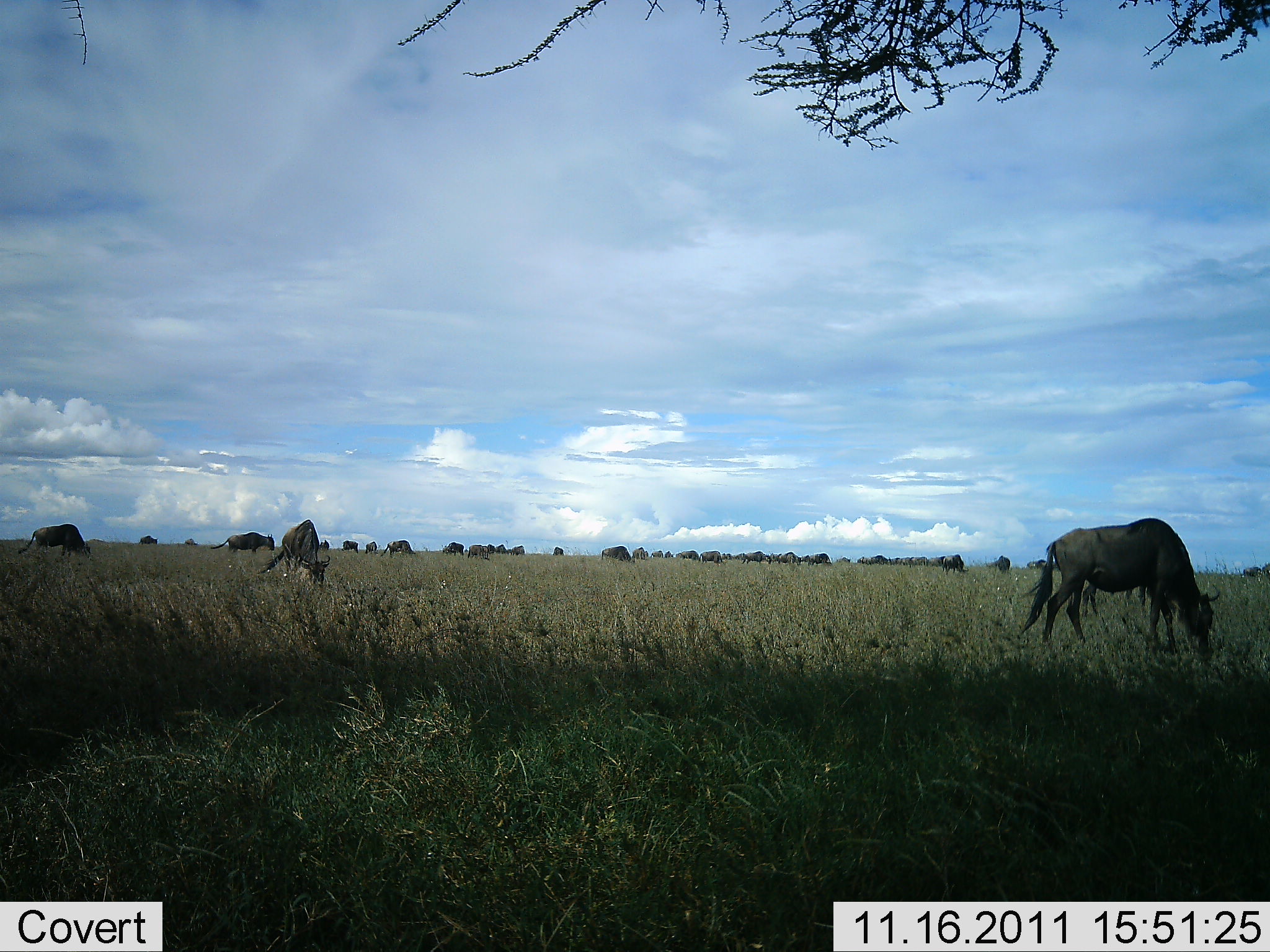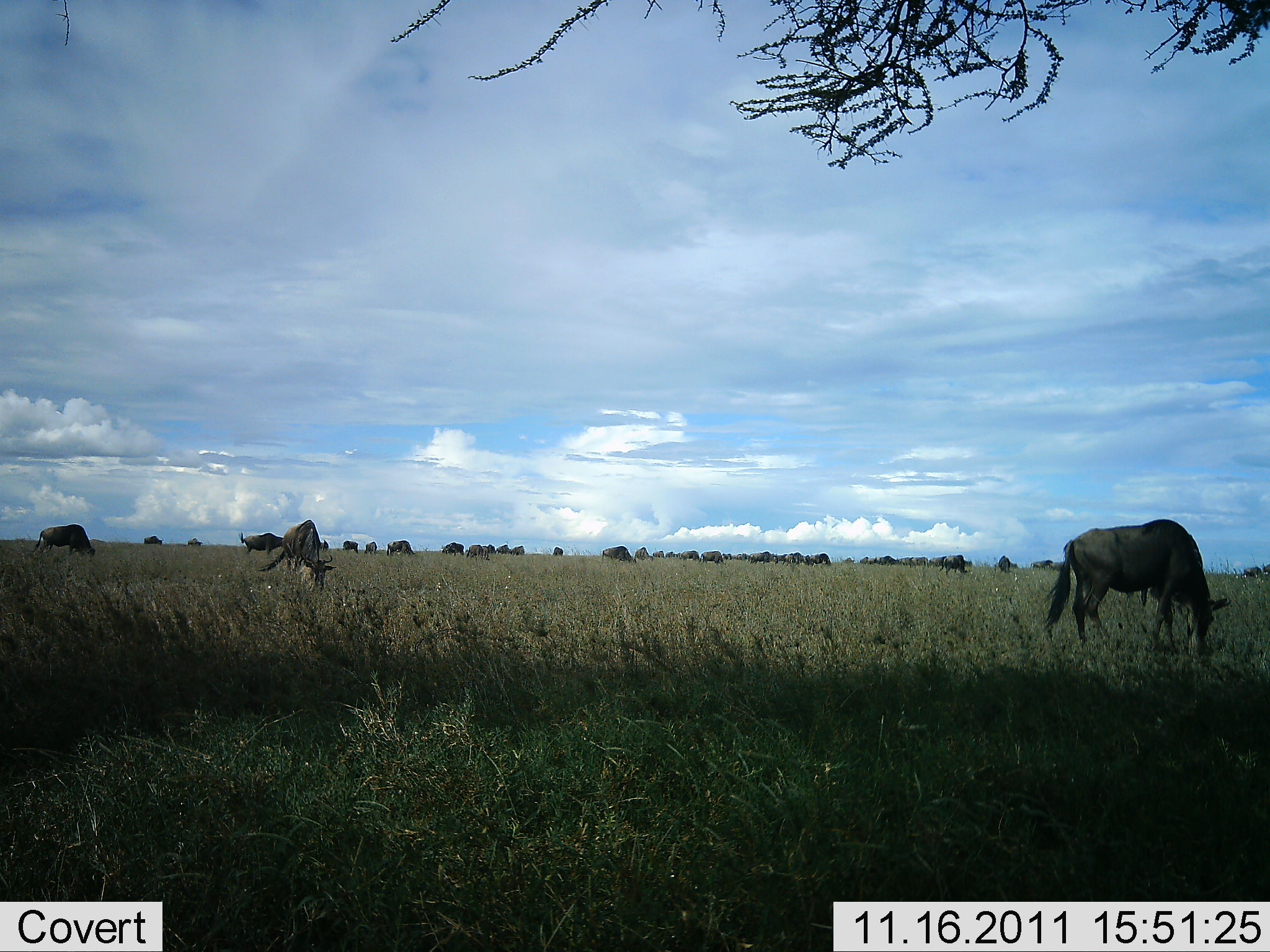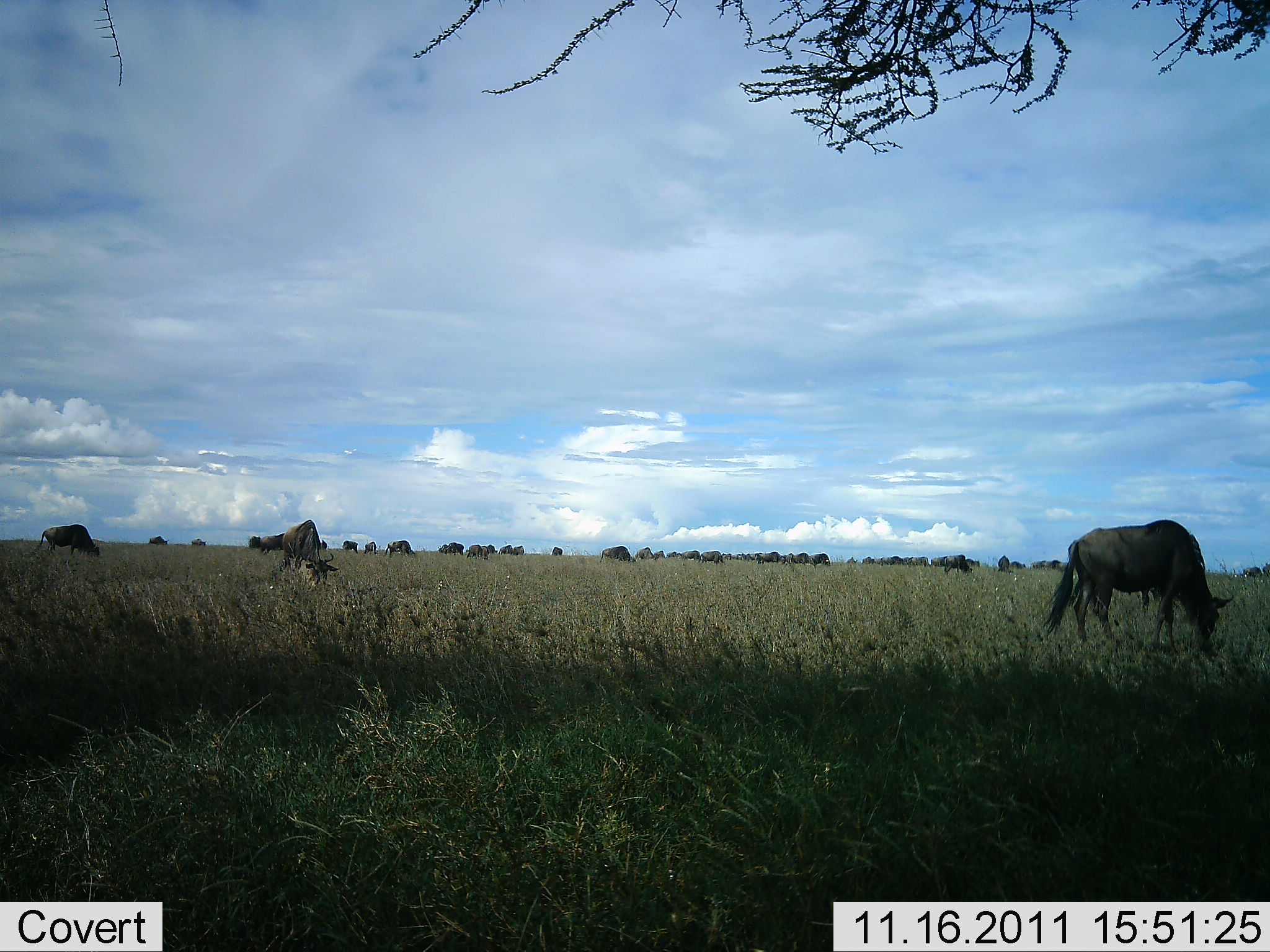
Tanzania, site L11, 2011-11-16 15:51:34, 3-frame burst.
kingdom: Animalia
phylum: Chordata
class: Mammalia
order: Artiodactyla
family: Bovidae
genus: Connochaetes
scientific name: Connochaetes taurinus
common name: blue wildebeest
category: wildebeest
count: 11-50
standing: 38%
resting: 0%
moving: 12%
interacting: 0%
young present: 0%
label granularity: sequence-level